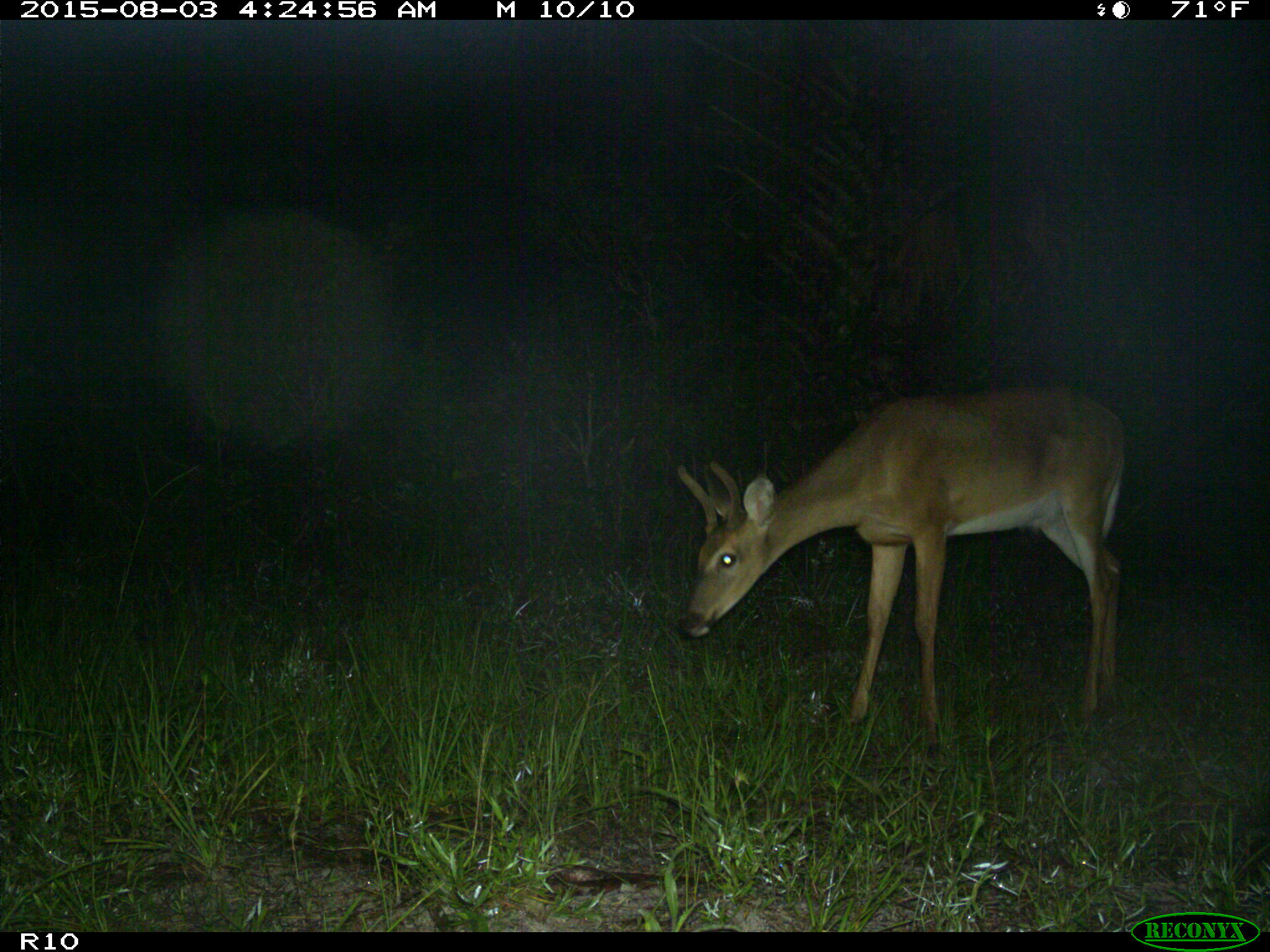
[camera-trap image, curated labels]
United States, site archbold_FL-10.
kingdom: Animalia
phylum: Chordata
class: Mammalia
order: Artiodactyla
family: Cervidae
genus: Odocoileus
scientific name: Odocoileus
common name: deer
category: unidentified deer